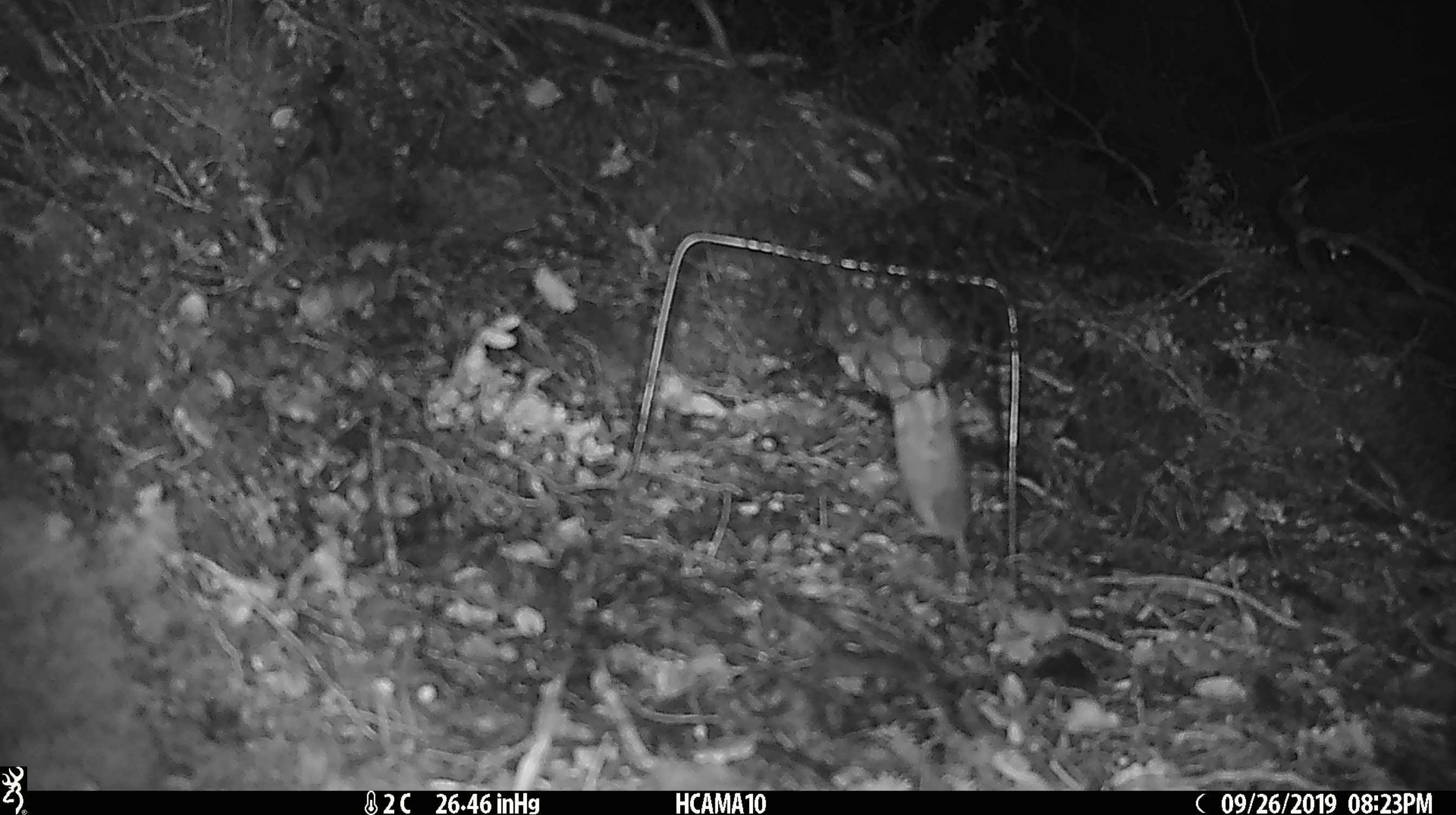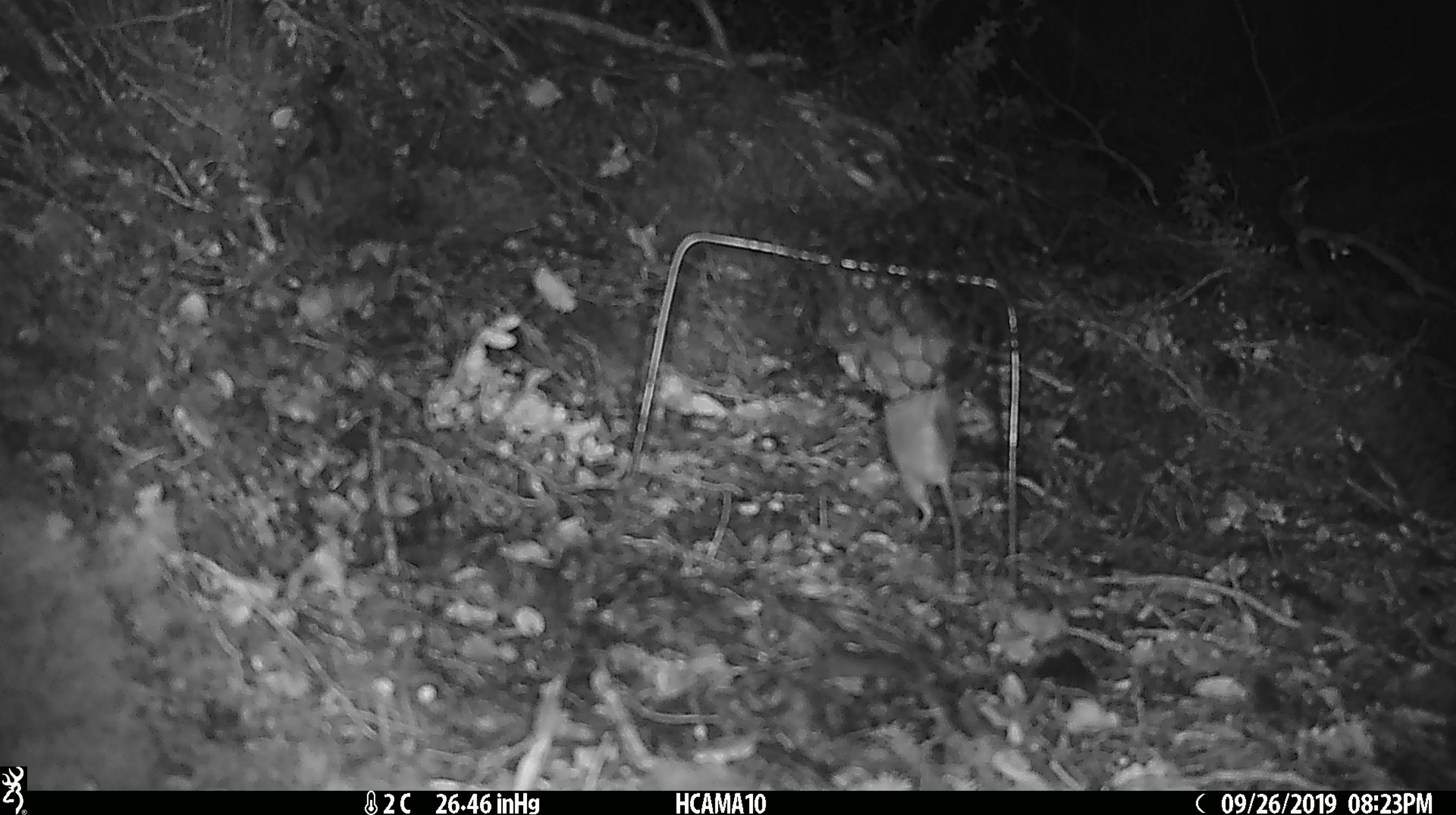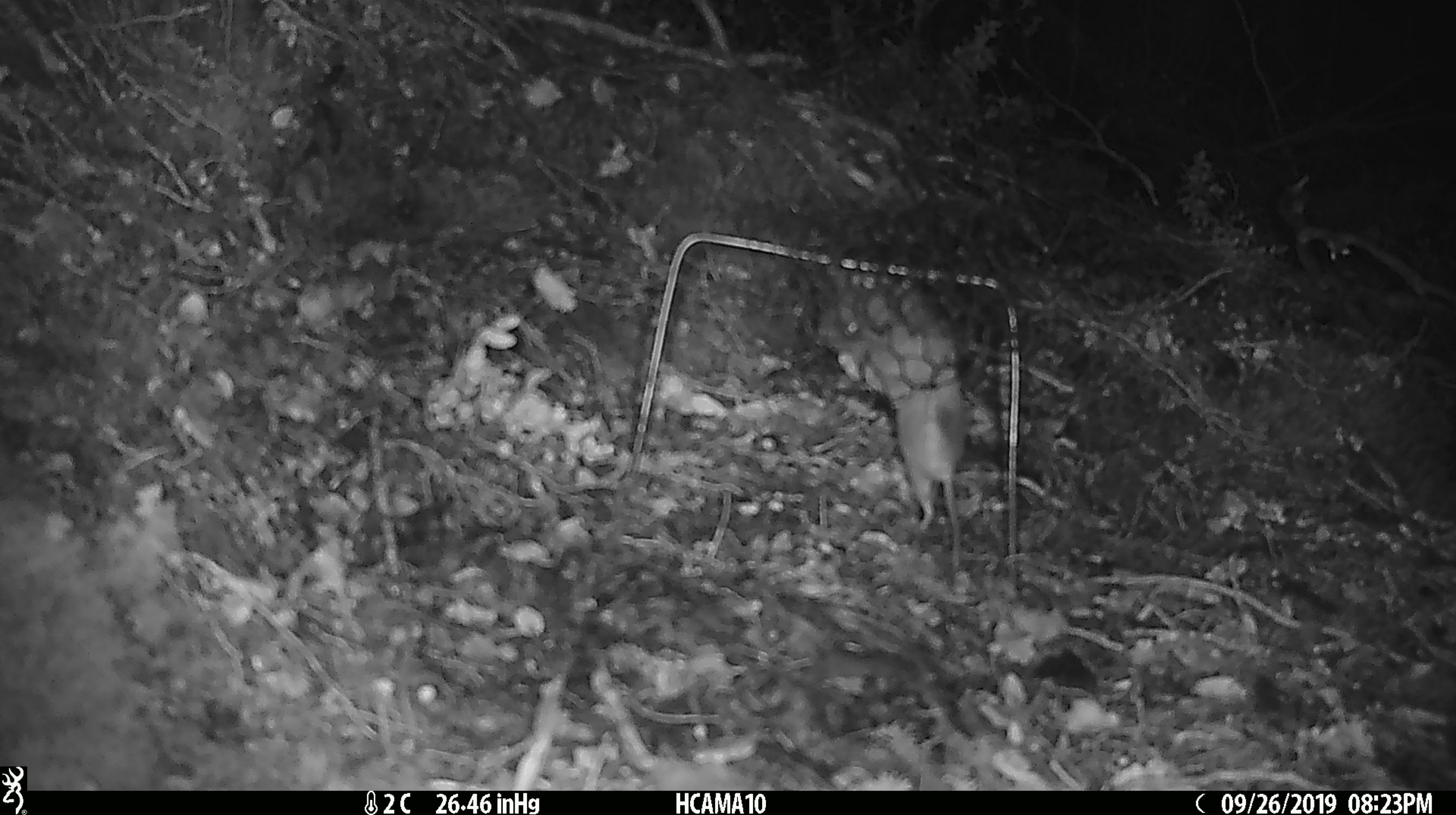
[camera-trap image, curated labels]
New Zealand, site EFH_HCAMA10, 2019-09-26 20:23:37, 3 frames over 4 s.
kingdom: Animalia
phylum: Chordata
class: Mammalia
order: Rodentia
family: Muridae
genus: Mus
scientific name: Mus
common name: mouse